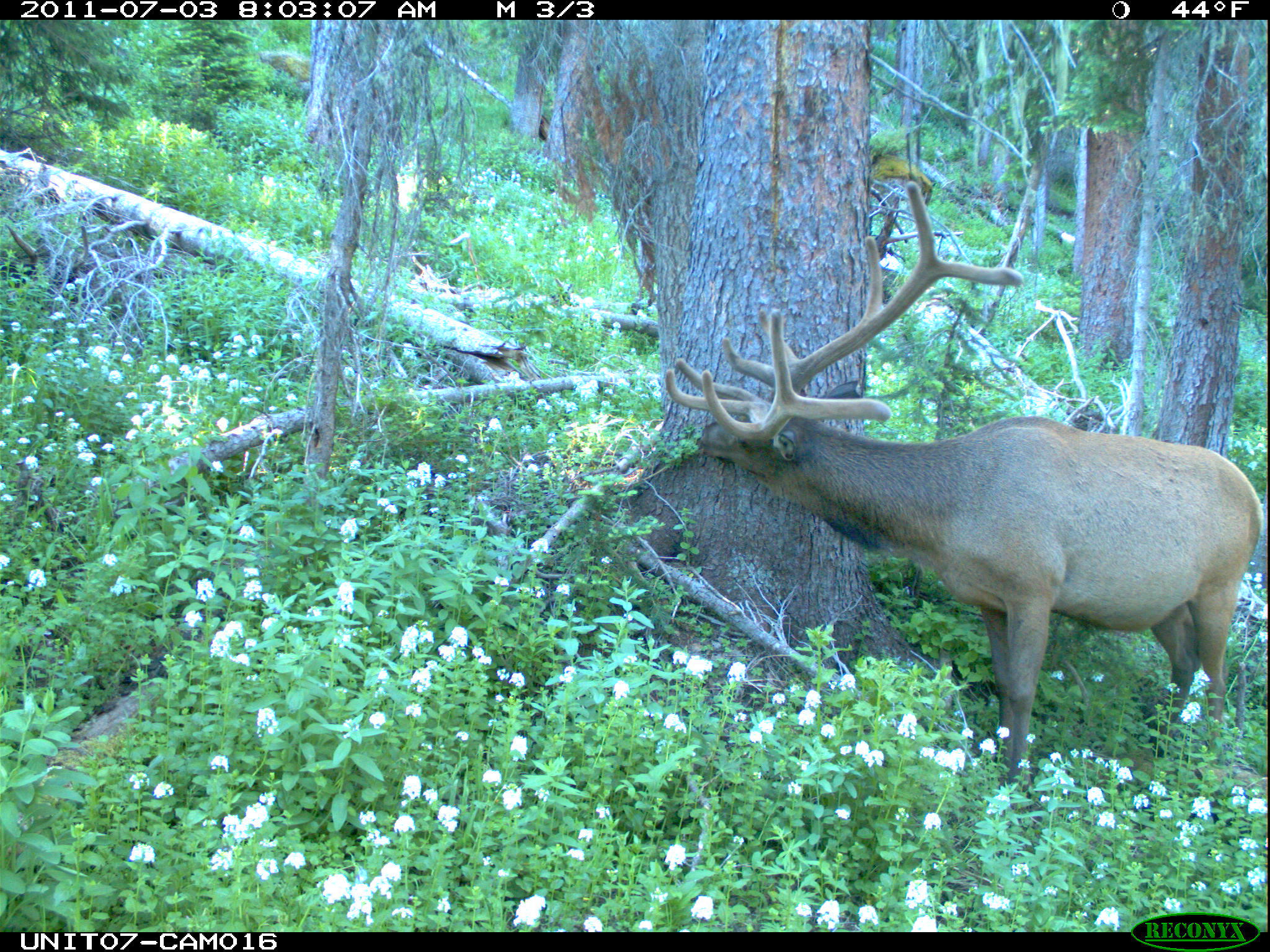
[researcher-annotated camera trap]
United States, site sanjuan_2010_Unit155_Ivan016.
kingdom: Animalia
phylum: Chordata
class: Mammalia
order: Artiodactyla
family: Cervidae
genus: Cervus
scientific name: Cervus elaphus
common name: red deer